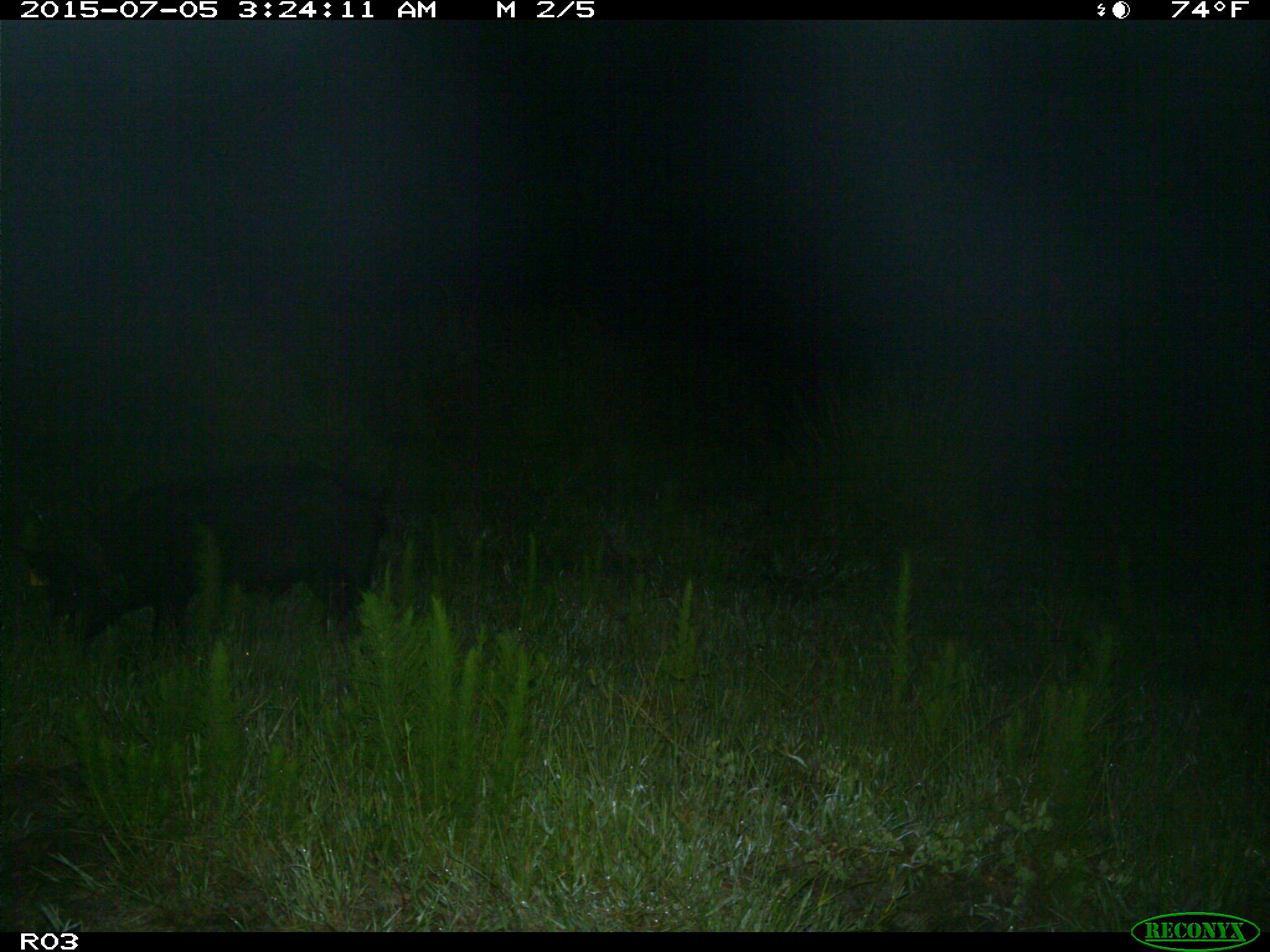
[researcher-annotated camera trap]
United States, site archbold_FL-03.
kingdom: Animalia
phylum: Chordata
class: Mammalia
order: Artiodactyla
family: Suidae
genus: Sus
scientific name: Sus scrofa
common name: wild boar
Sus scrofa (wild boar).